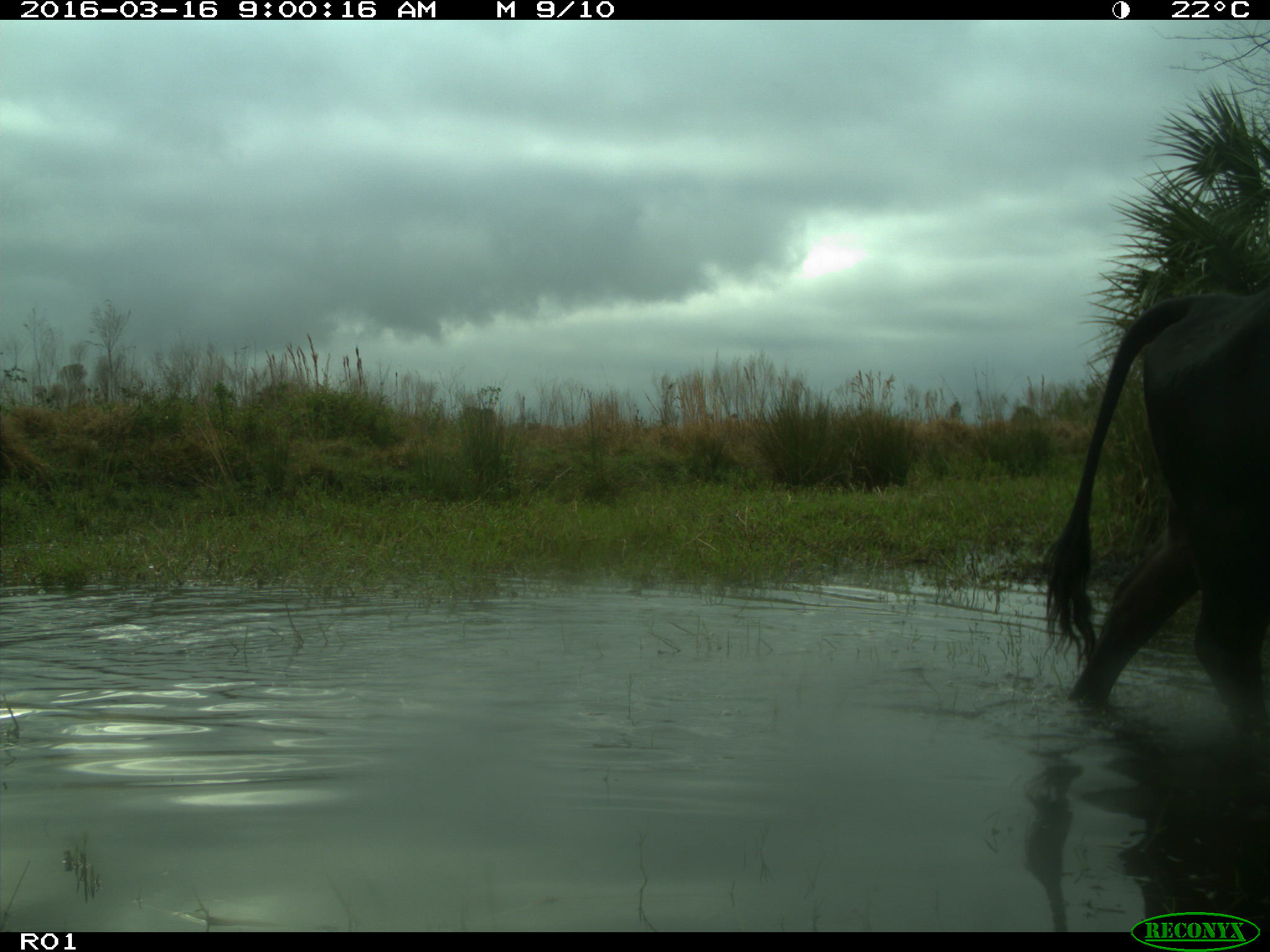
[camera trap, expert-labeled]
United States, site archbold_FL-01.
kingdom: Animalia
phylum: Chordata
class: Mammalia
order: Artiodactyla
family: Bovidae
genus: Bos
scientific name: Bos taurus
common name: domestic cow